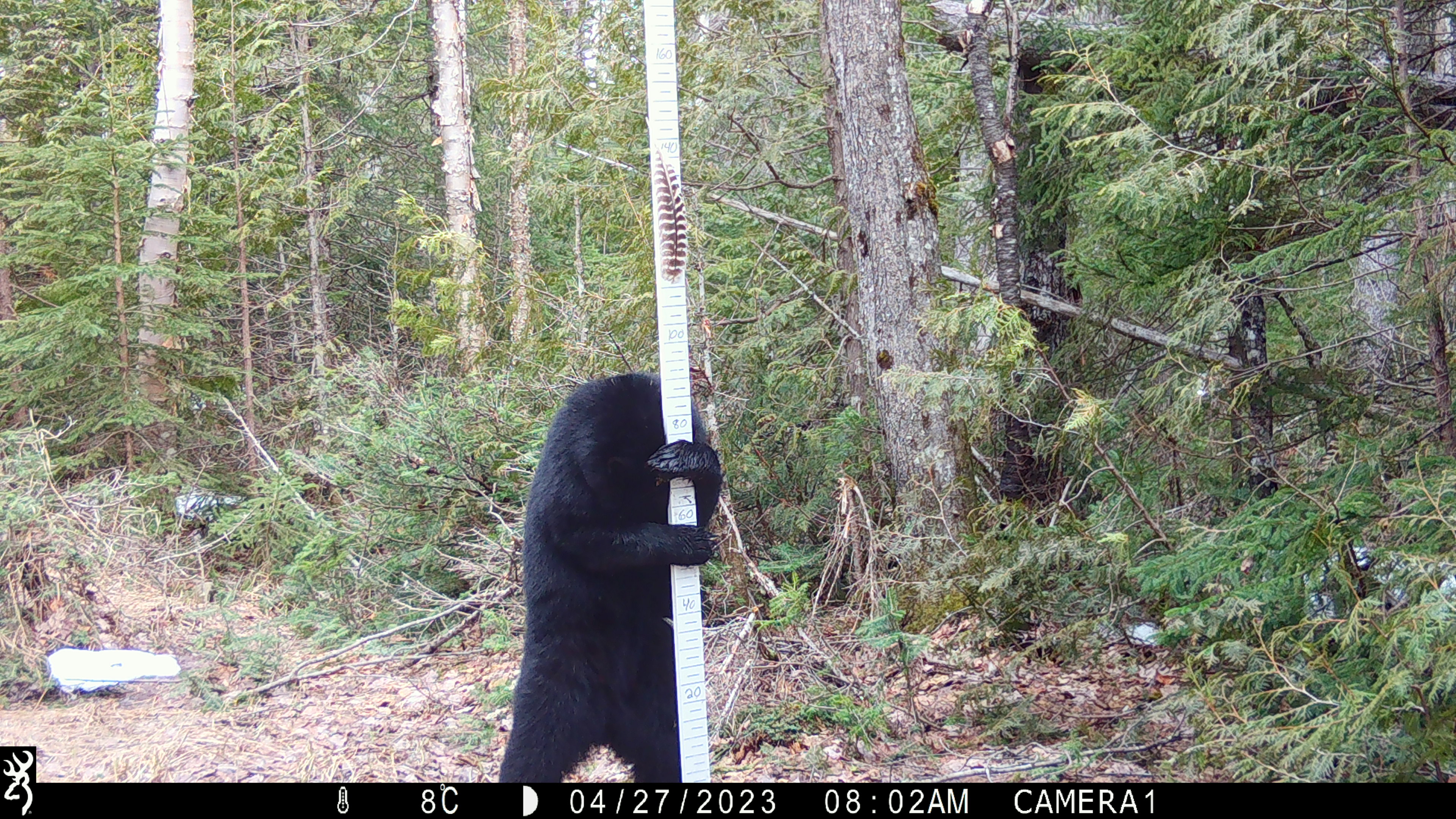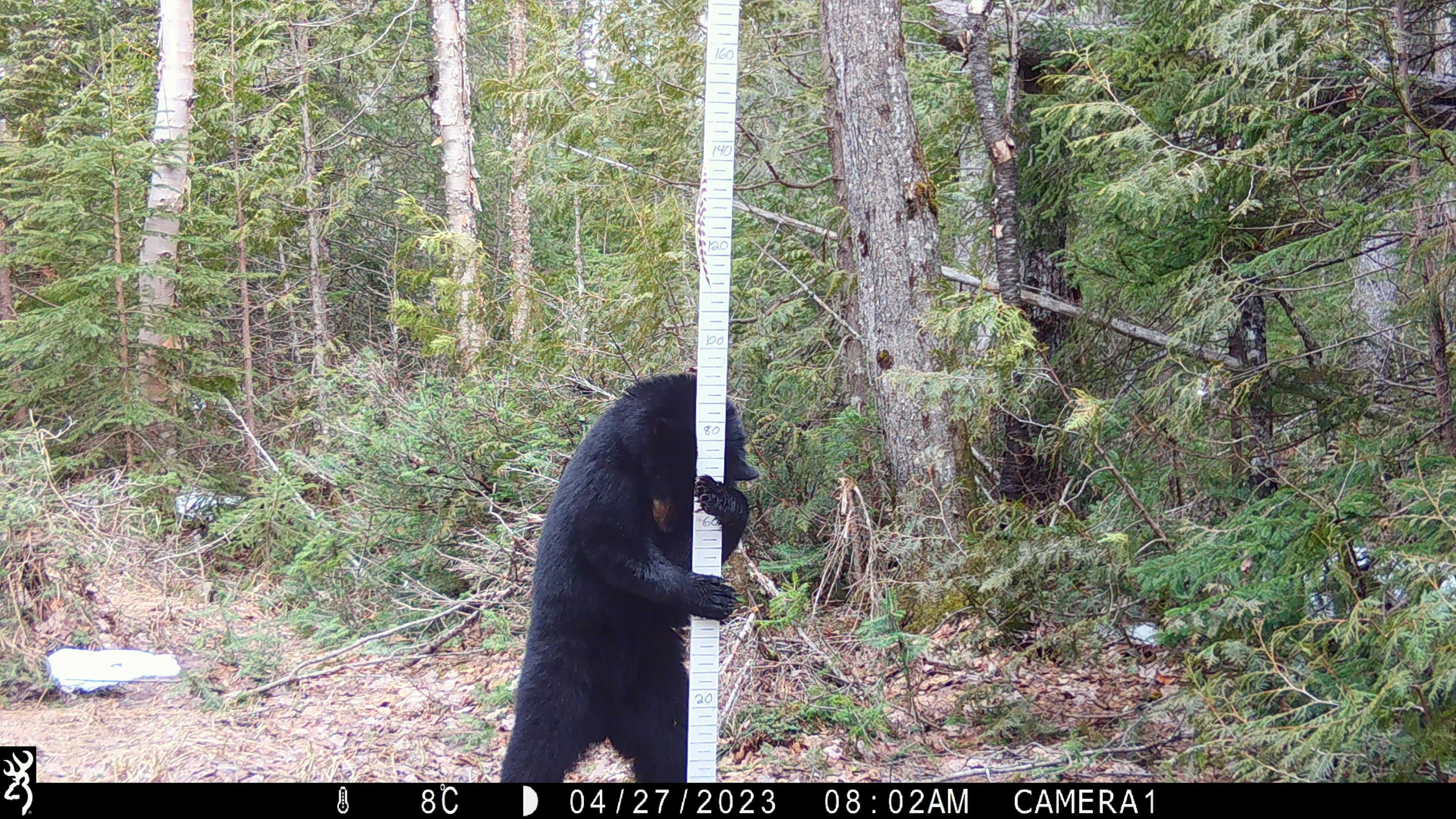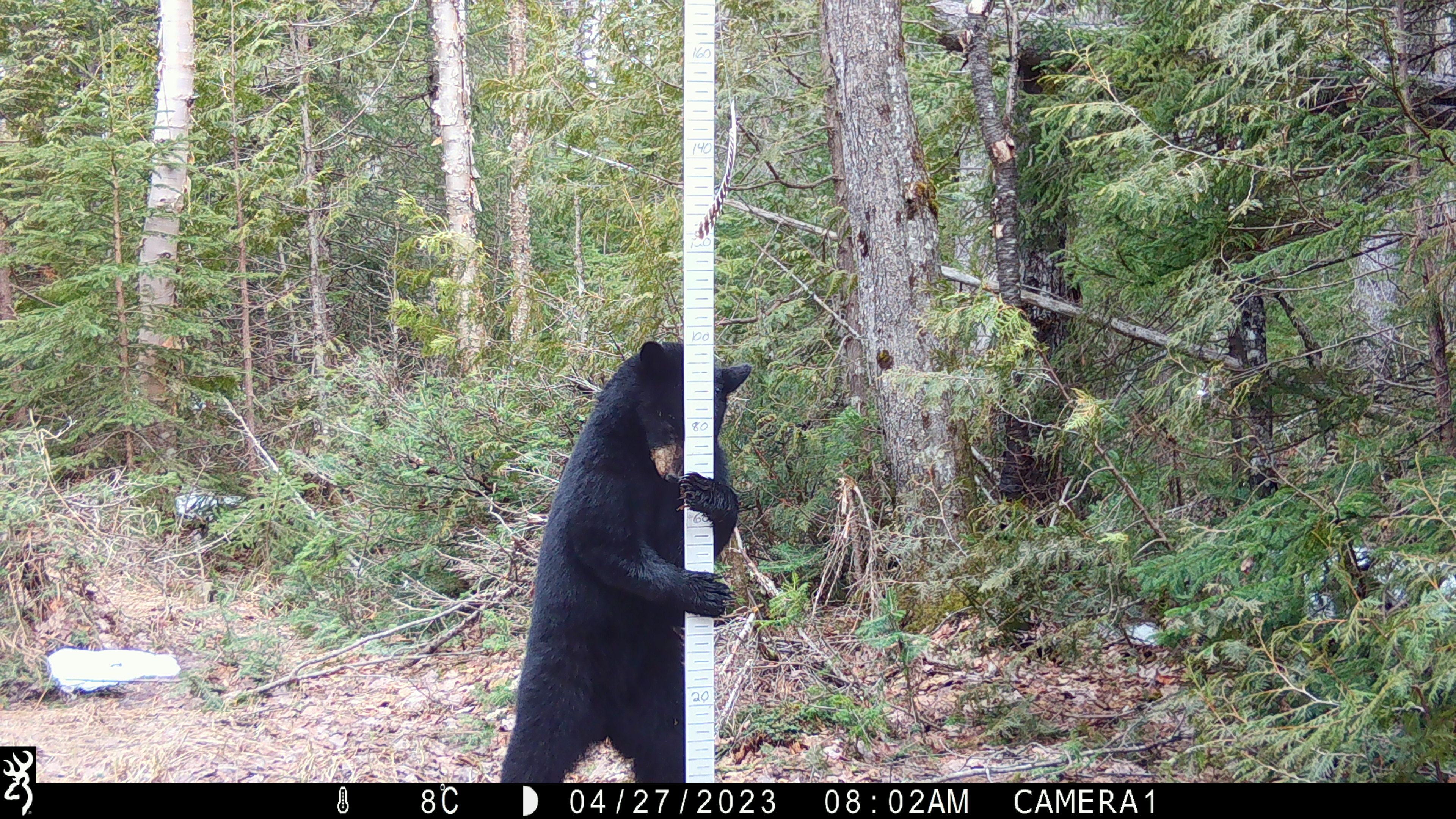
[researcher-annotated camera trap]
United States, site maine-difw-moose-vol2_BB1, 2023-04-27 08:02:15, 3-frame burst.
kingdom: Animalia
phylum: Chordata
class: Mammalia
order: Carnivora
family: Ursidae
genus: Ursus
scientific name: Ursus americanus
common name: black bear